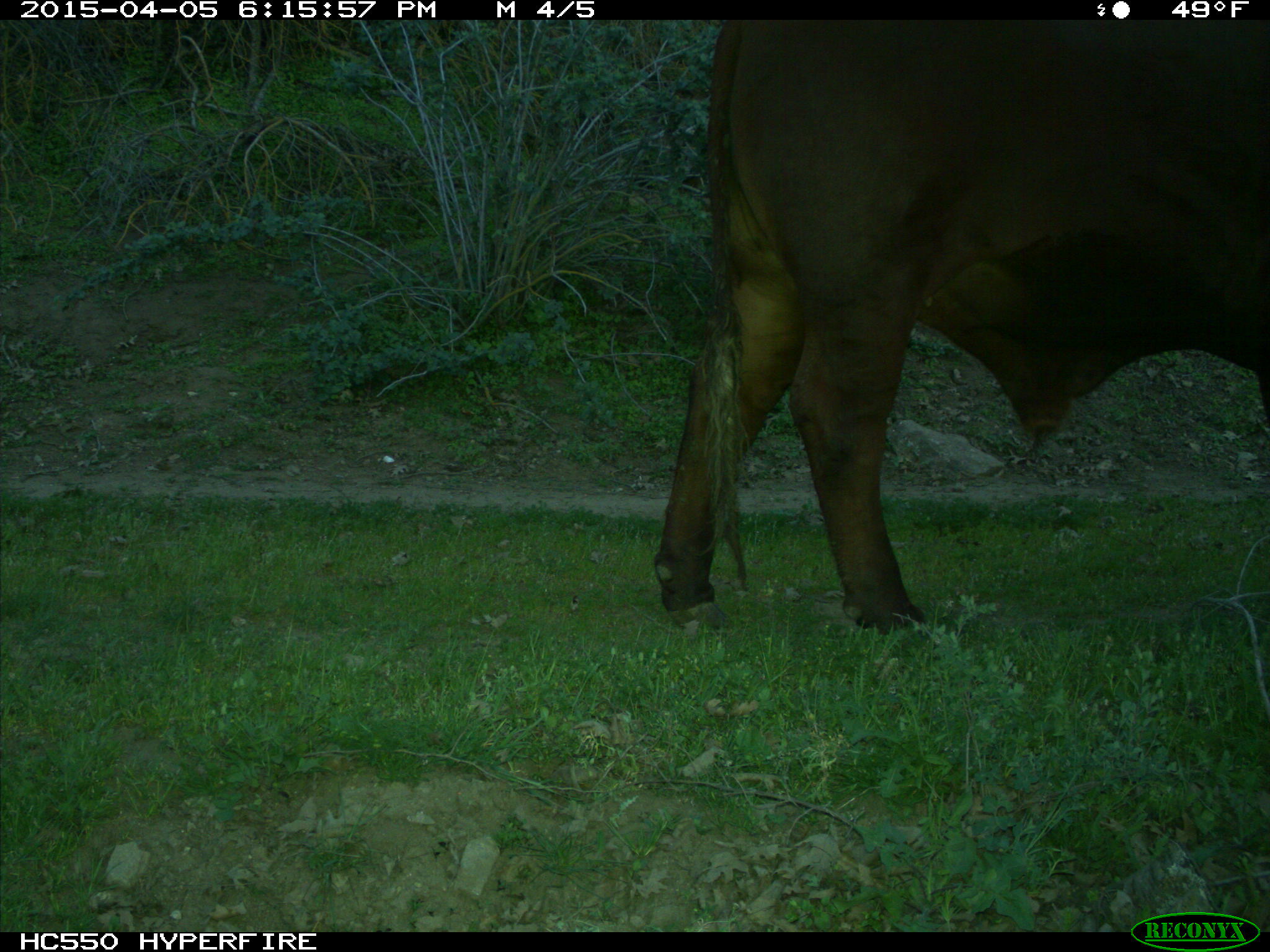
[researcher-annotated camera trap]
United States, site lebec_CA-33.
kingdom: Animalia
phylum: Chordata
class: Mammalia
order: Artiodactyla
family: Bovidae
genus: Bos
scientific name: Bos taurus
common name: domestic cow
Bos taurus (domestic cow).